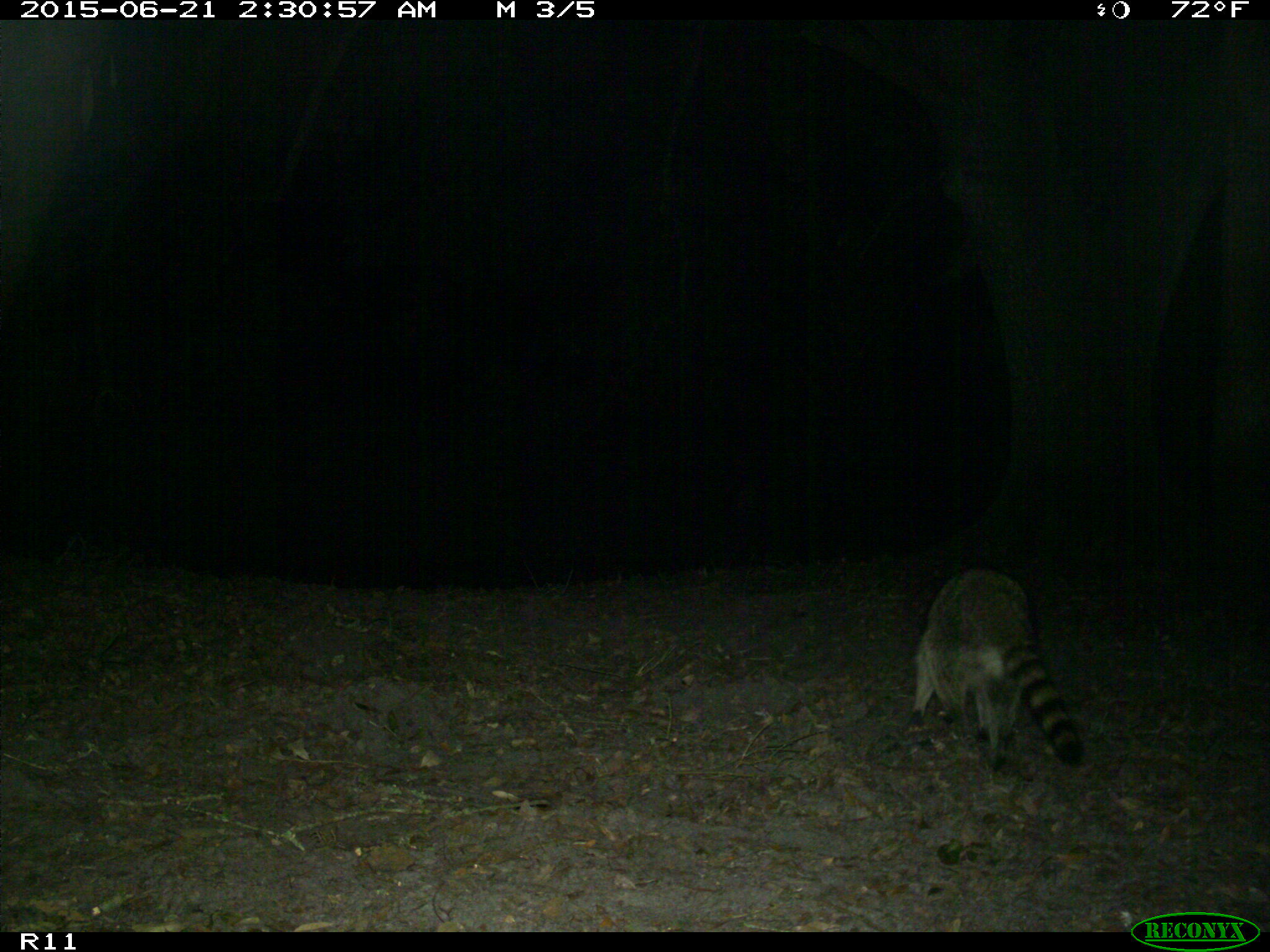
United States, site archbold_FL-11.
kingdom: Animalia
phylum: Chordata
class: Mammalia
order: Carnivora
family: Procyonidae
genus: Procyon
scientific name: Procyon lotor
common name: common raccoon